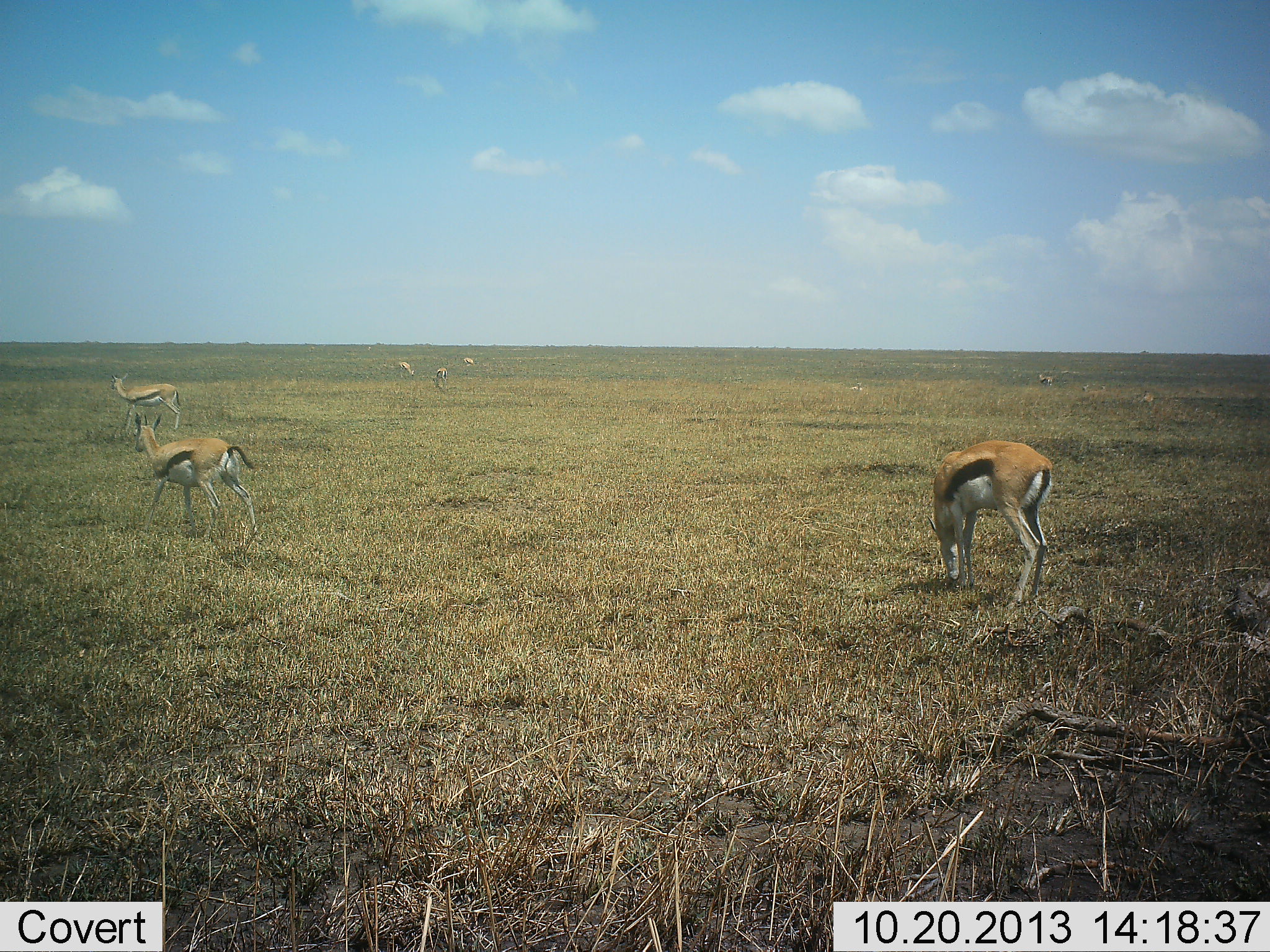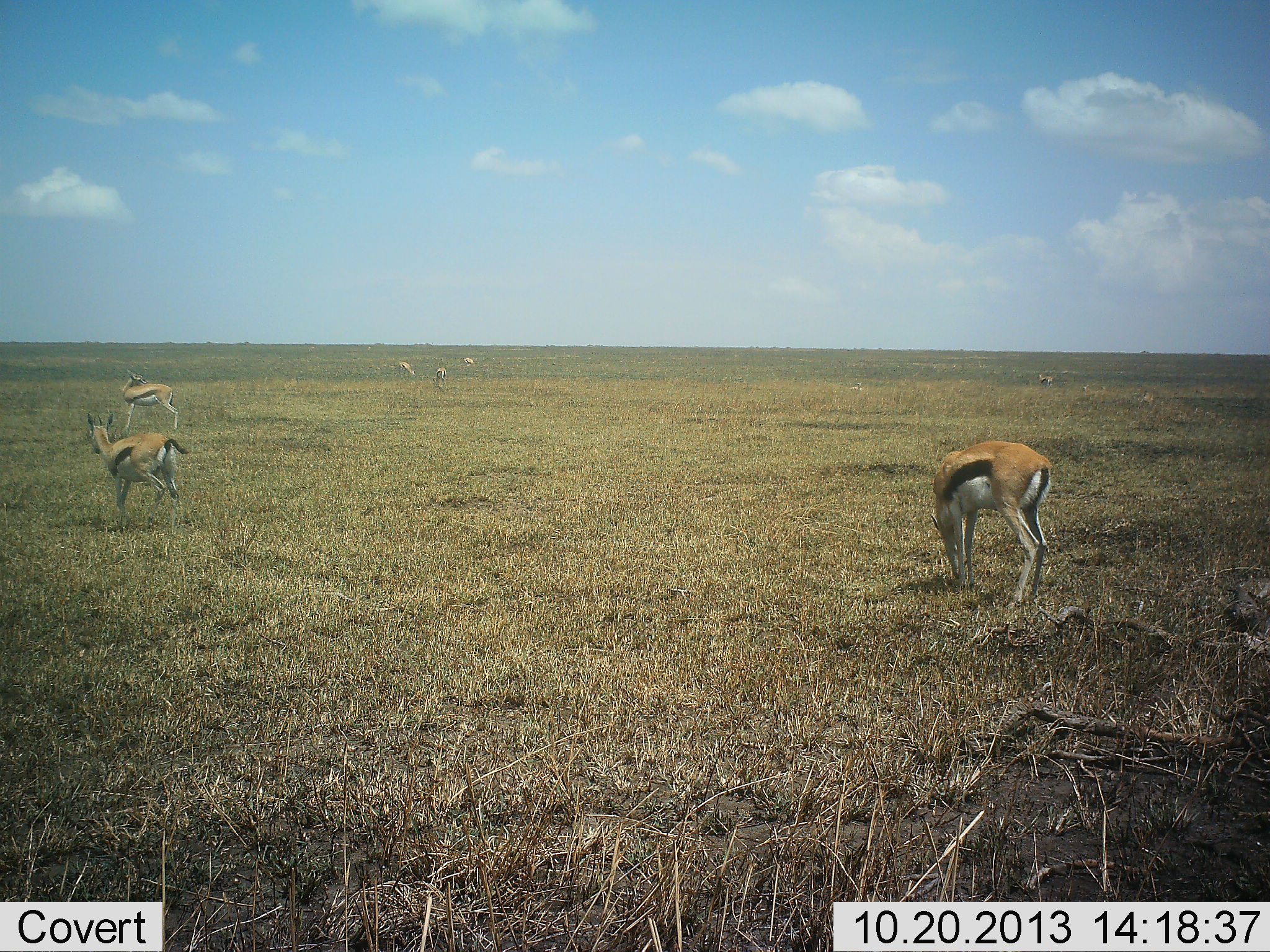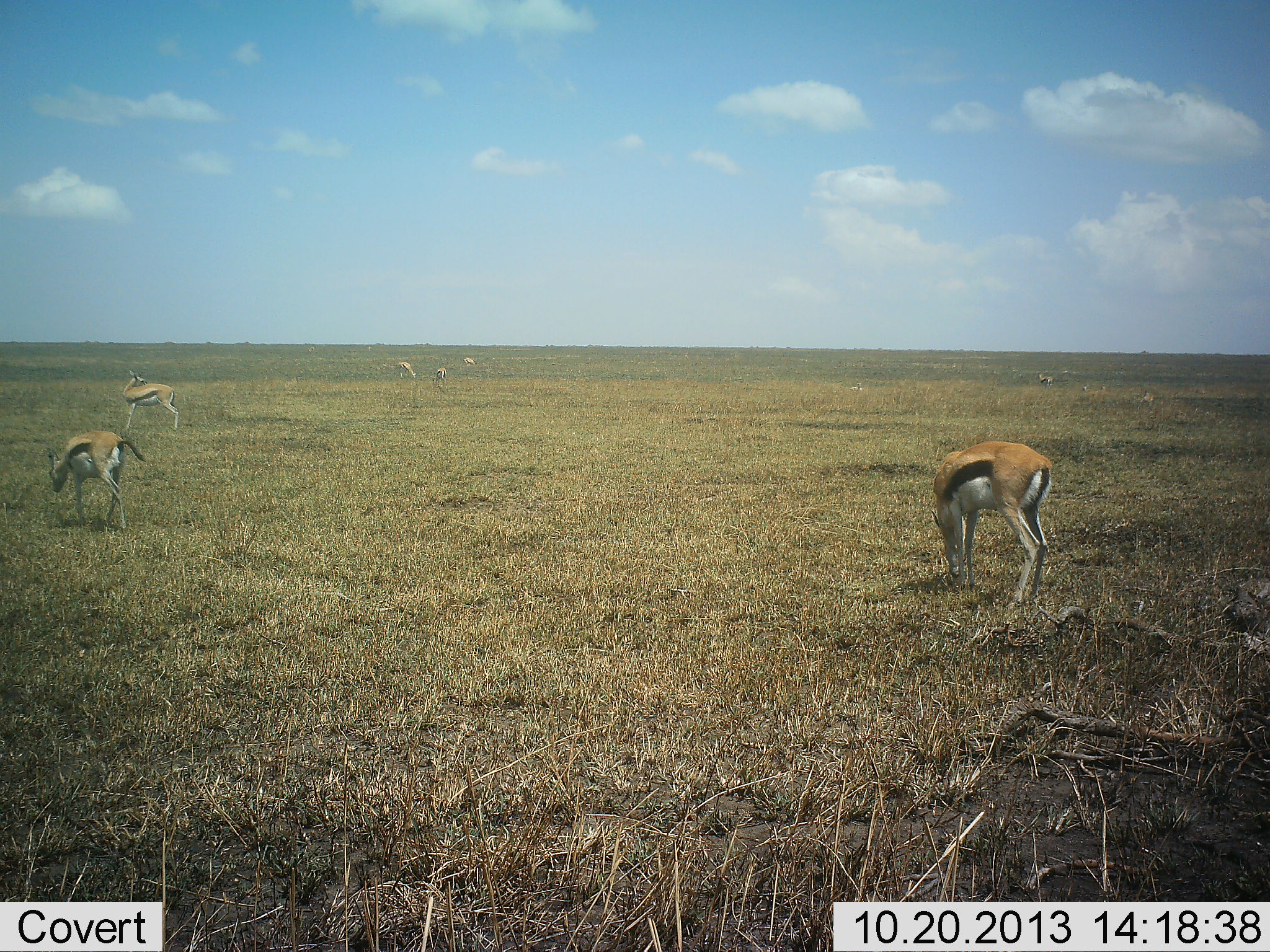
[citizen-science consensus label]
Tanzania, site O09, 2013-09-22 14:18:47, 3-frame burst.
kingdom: Animalia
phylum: Chordata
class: Mammalia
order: Artiodactyla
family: Bovidae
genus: Eudorcas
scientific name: Eudorcas thomsonii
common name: thomson's gazelle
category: gazellethomsons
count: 7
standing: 56%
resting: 0%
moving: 56%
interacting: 0%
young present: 0%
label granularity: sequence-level